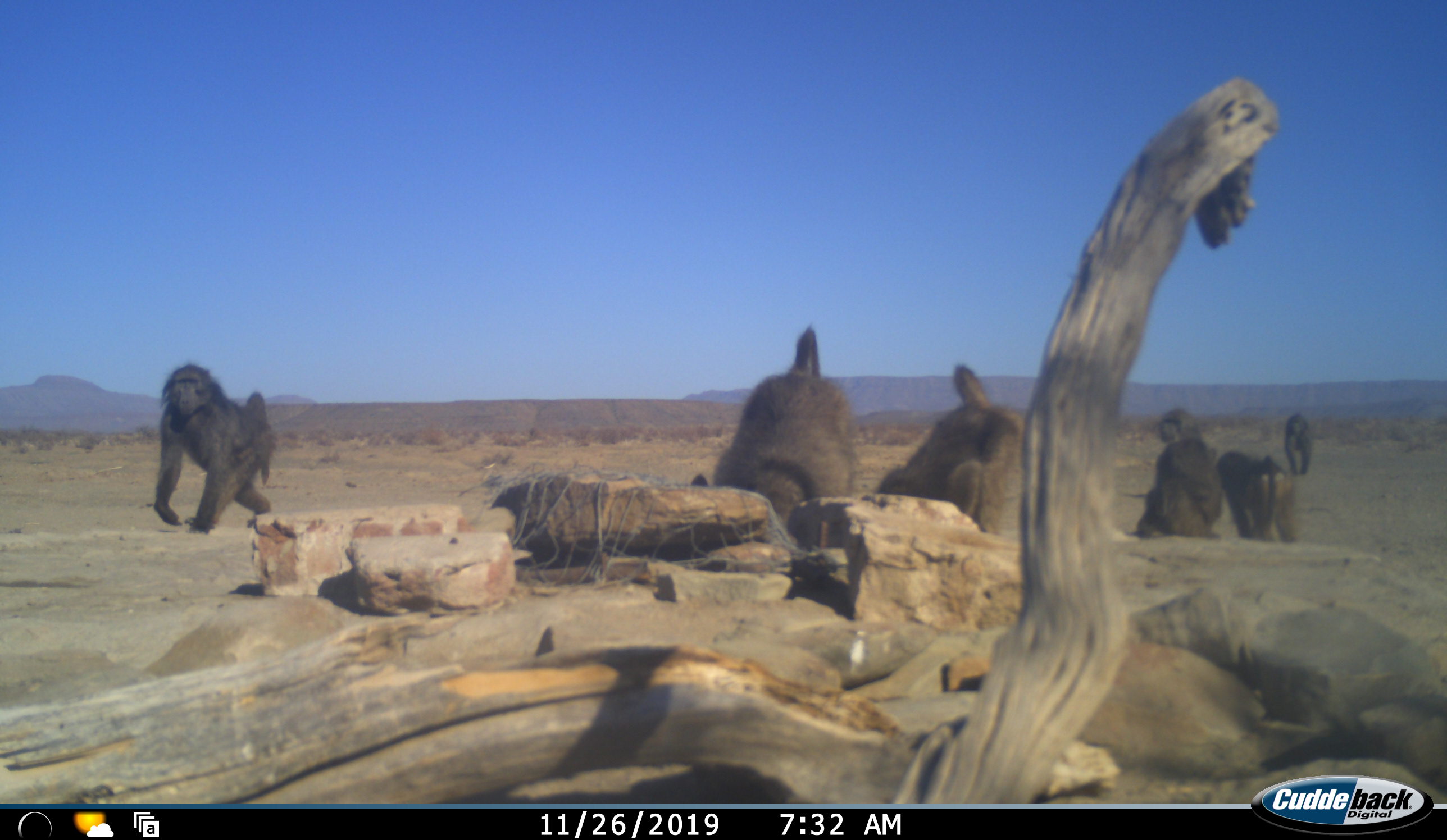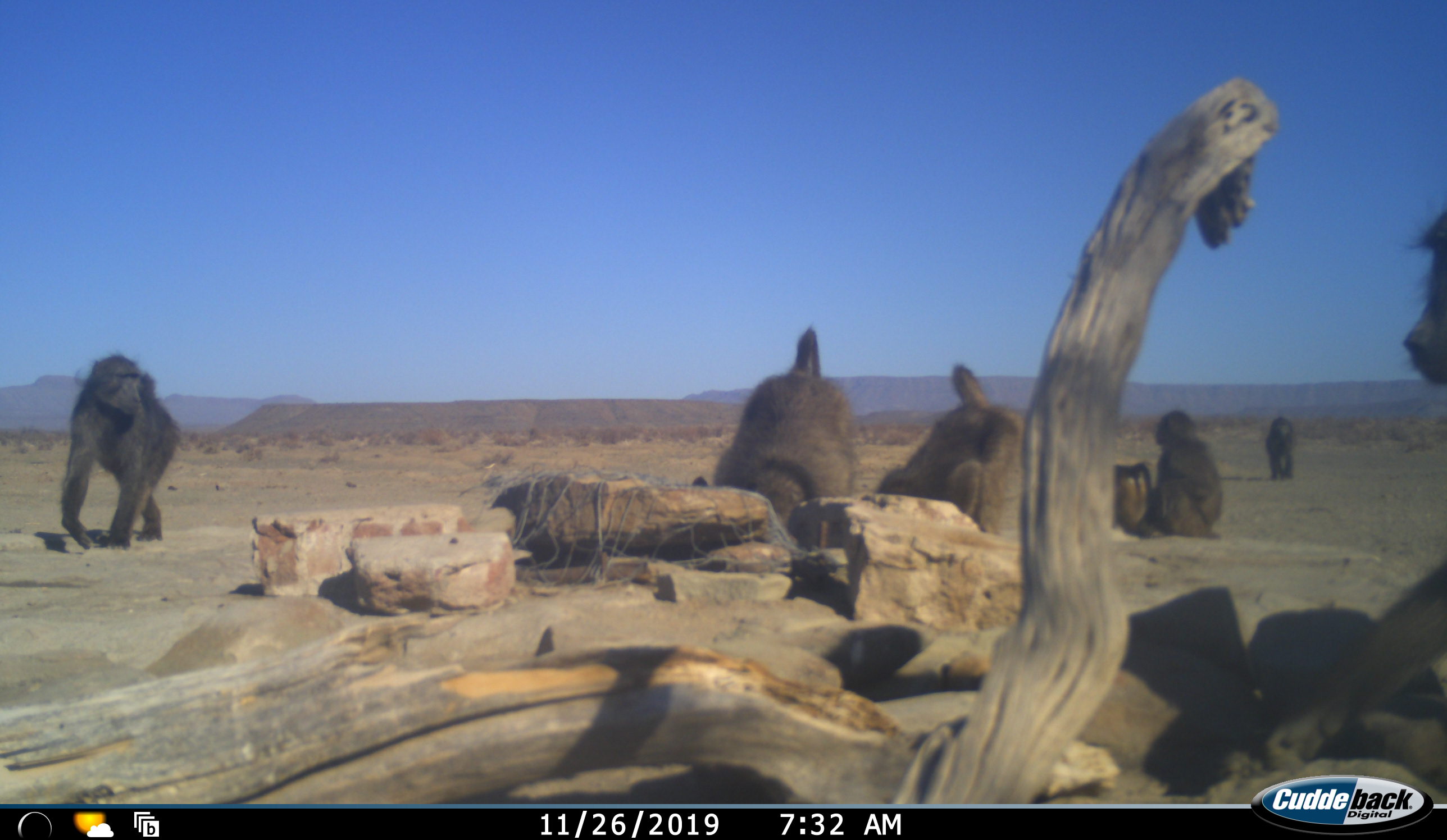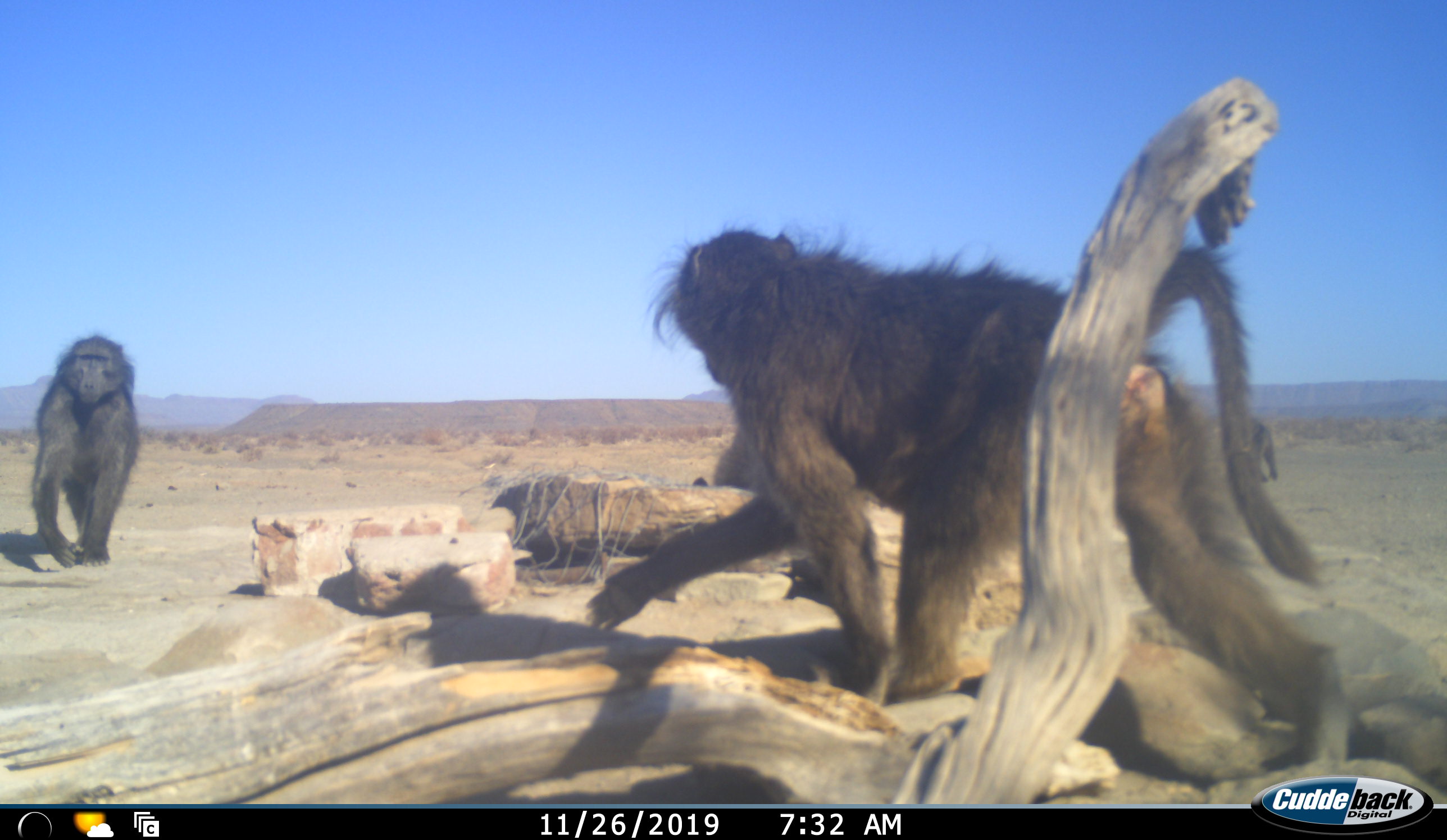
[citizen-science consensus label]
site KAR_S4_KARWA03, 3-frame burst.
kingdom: Animalia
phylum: Chordata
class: Mammalia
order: Primates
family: Cercopithecidae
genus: Papio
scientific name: Papio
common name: baboon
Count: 7.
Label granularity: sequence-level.